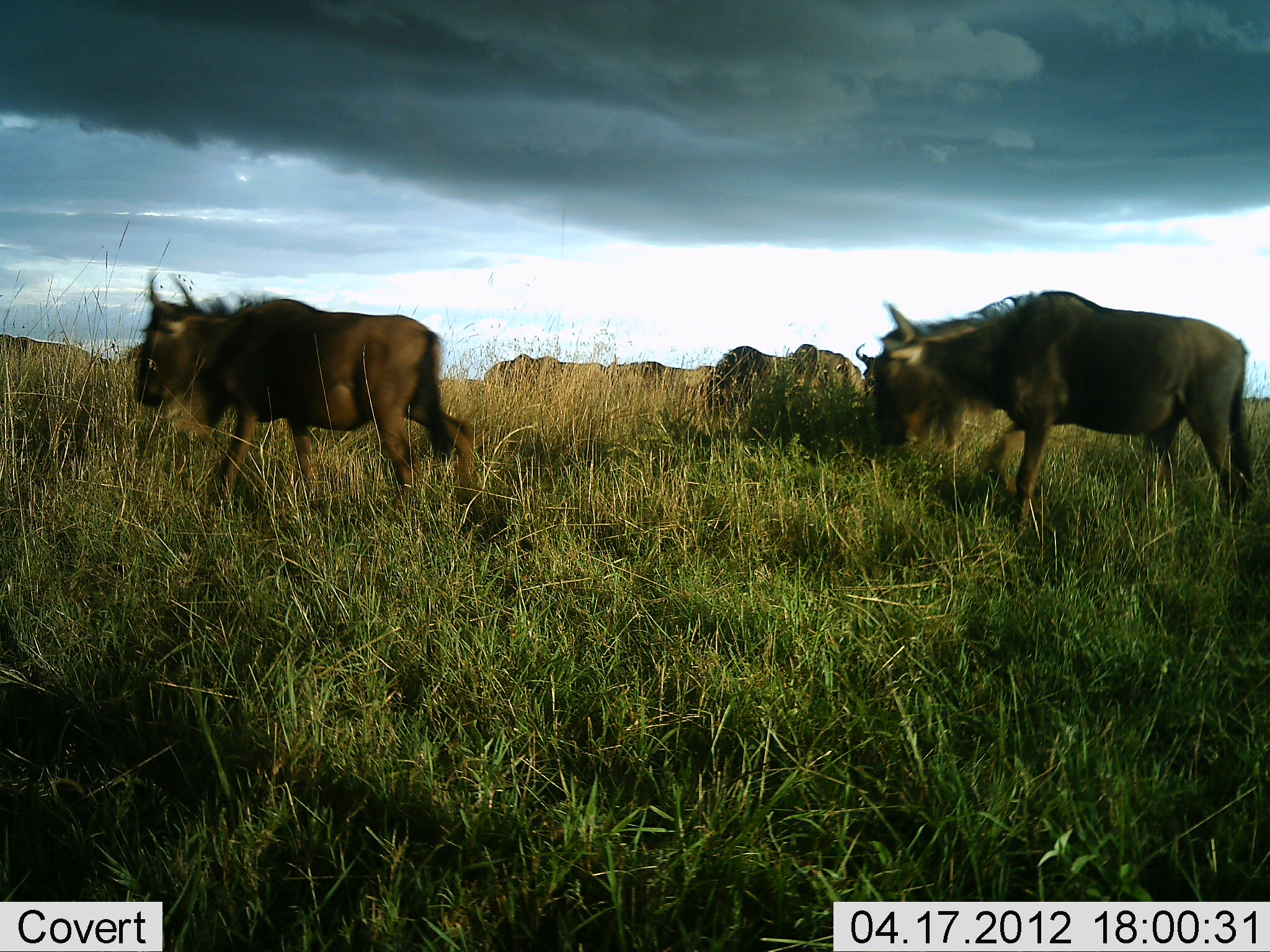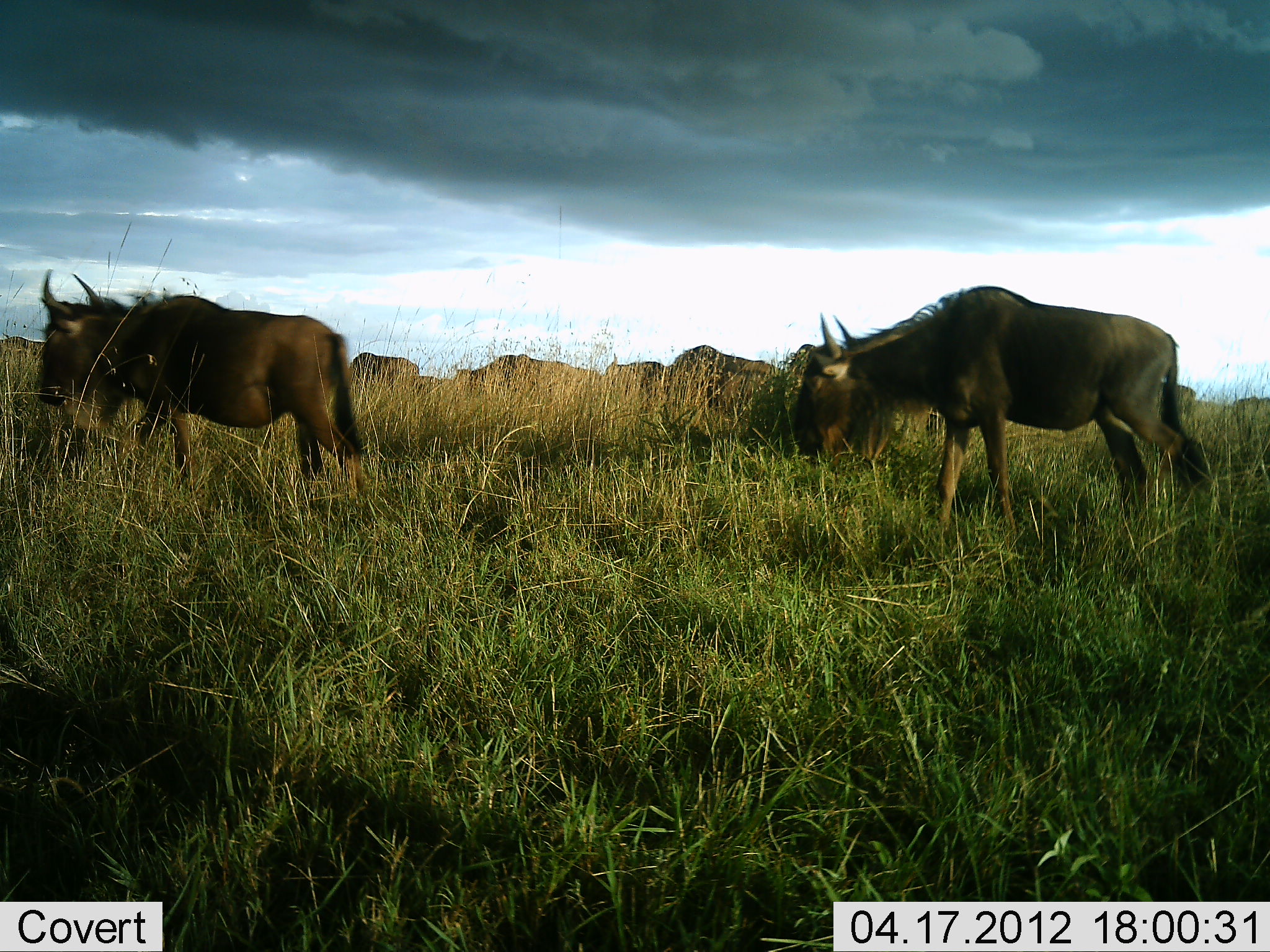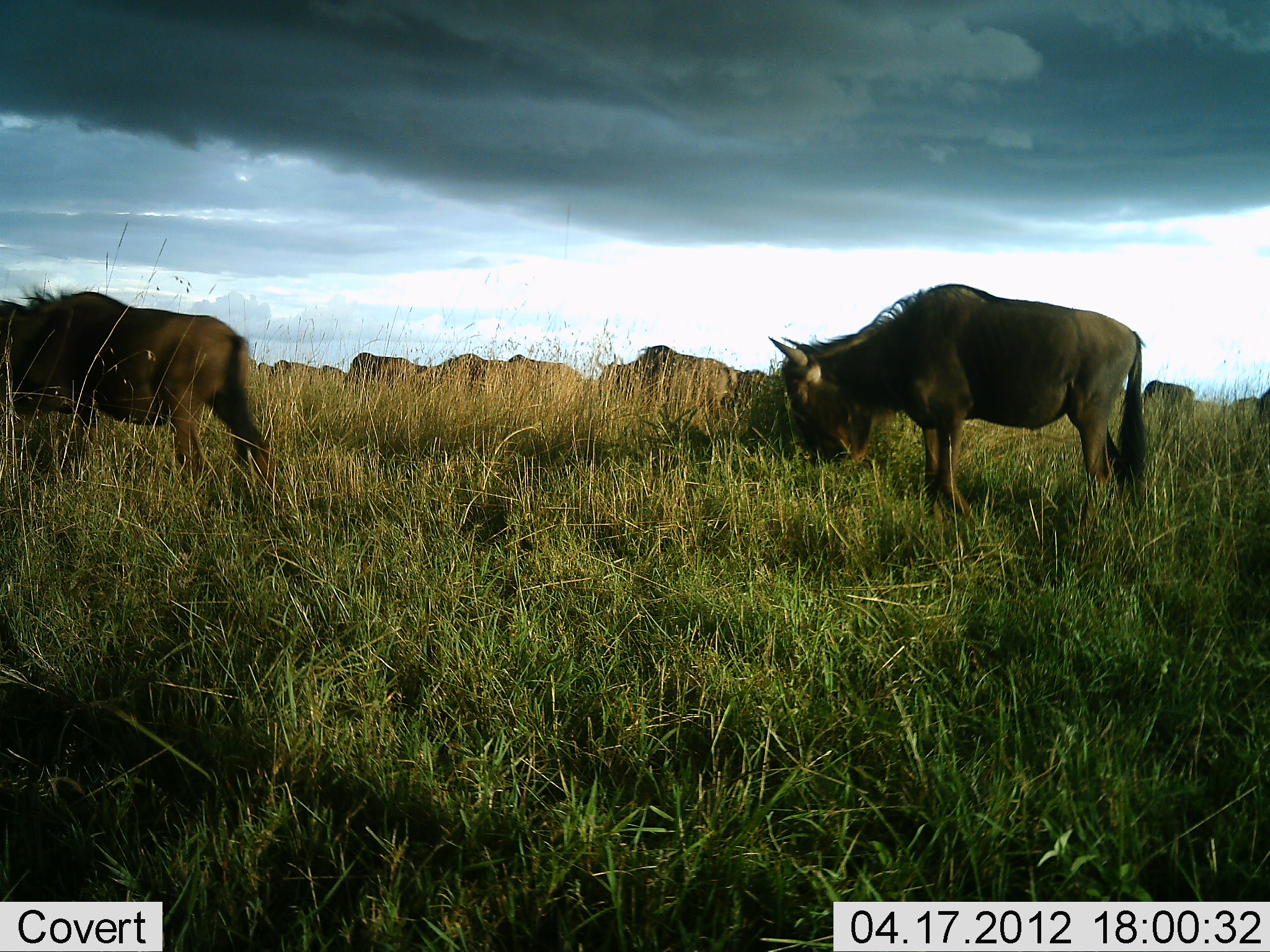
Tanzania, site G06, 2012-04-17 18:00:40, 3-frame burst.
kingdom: Animalia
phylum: Chordata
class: Mammalia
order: Artiodactyla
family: Bovidae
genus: Connochaetes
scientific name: Connochaetes taurinus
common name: blue wildebeest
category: wildebeest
Wildebeest (blue wildebeest) (Connochaetes taurinus), count 9. Behavior (volunteer vote fractions): standing 33%, resting 0%, moving 86%, interacting 5%. Young present (vote fraction): 0%. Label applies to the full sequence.